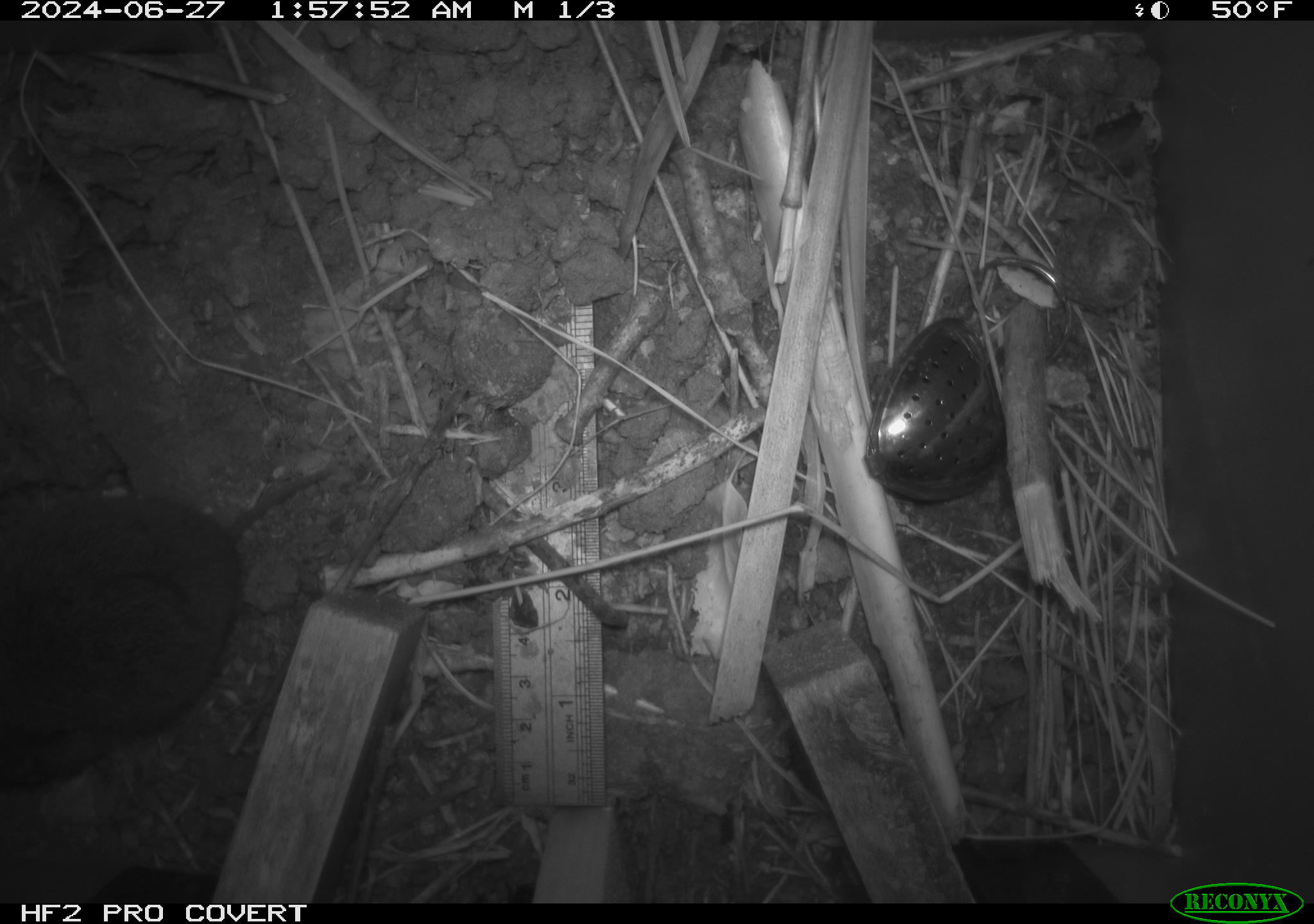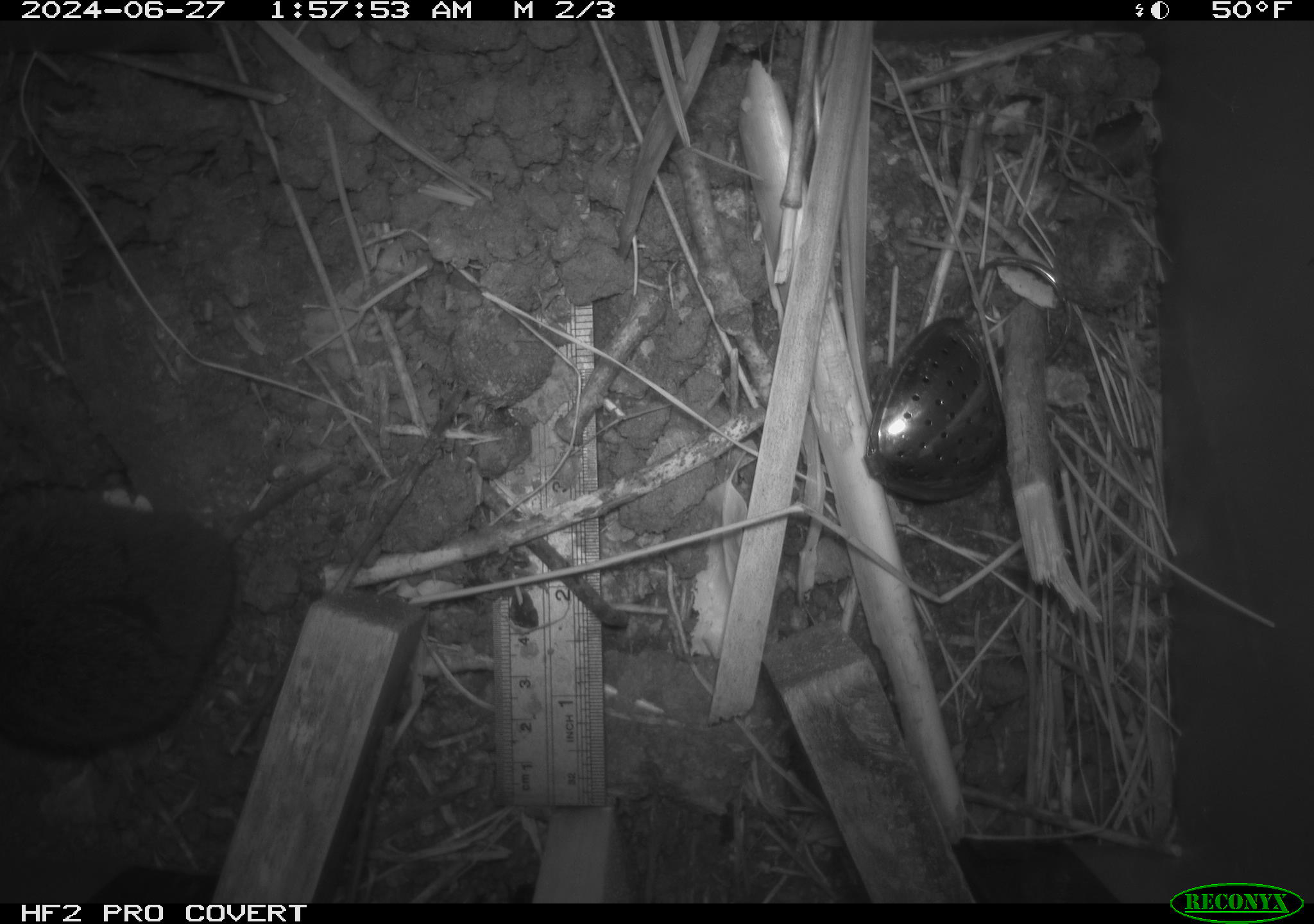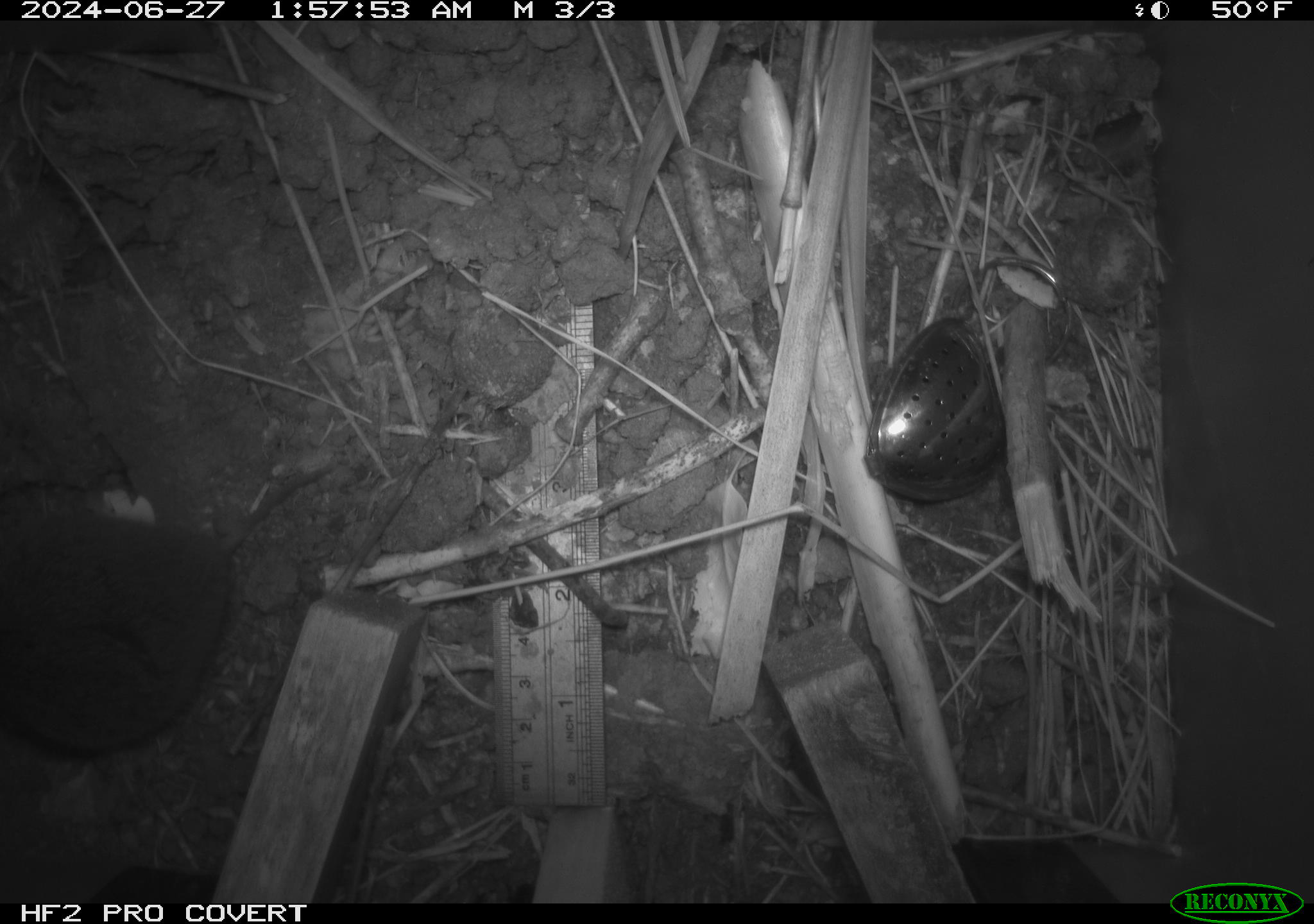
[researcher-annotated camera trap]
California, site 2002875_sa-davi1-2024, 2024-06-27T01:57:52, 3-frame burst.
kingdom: Animalia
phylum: Chordata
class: Mammalia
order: Rodentia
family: Cricetidae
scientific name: Arvicolinae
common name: voles, lemmings, and muskrats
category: arvicolinae subfamily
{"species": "arvicolinae subfamily (voles, lemmings, and muskrats) (Arvicolinae)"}